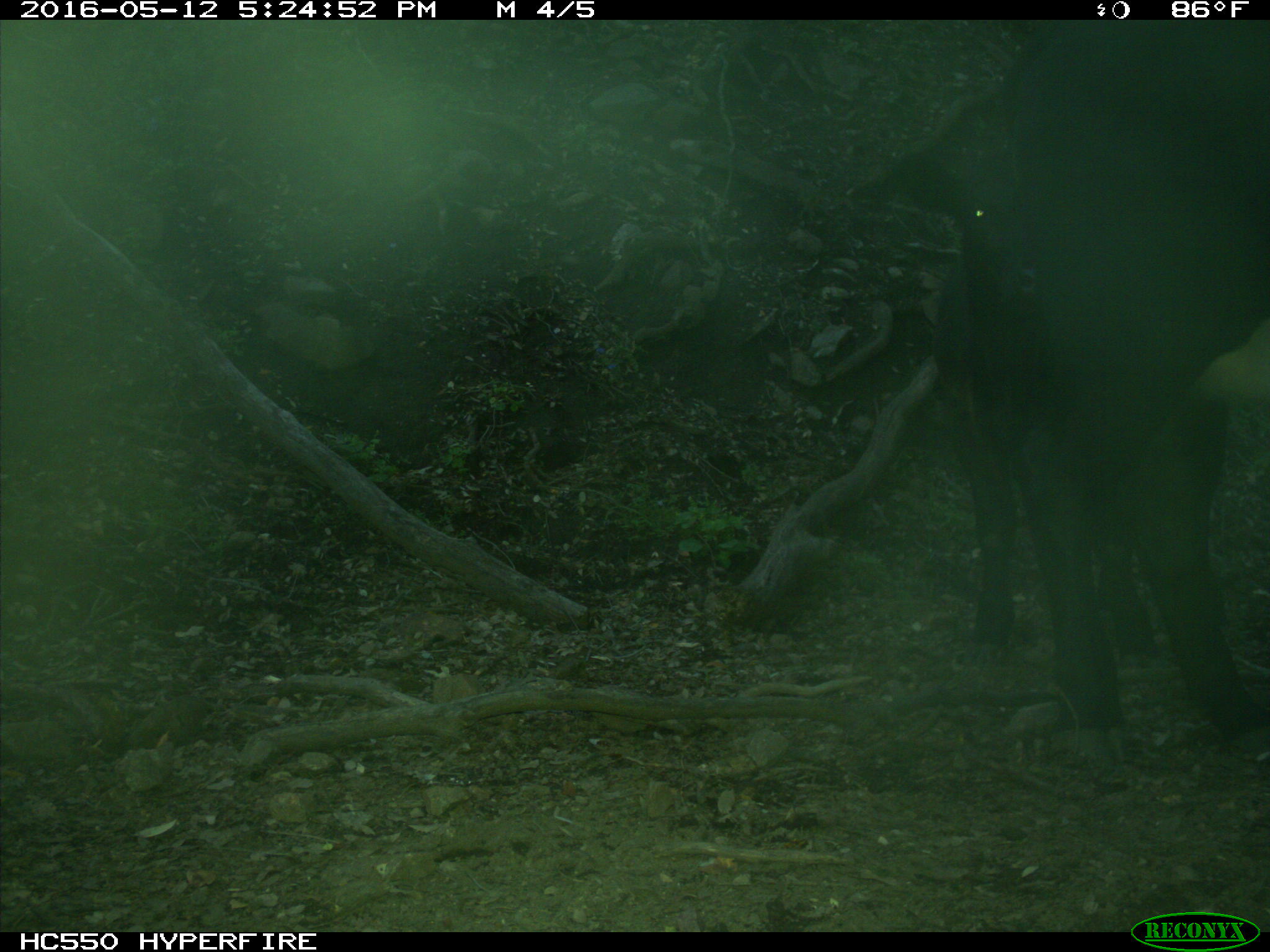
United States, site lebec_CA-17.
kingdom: Animalia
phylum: Chordata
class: Mammalia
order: Artiodactyla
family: Bovidae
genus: Bos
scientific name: Bos taurus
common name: domestic cow